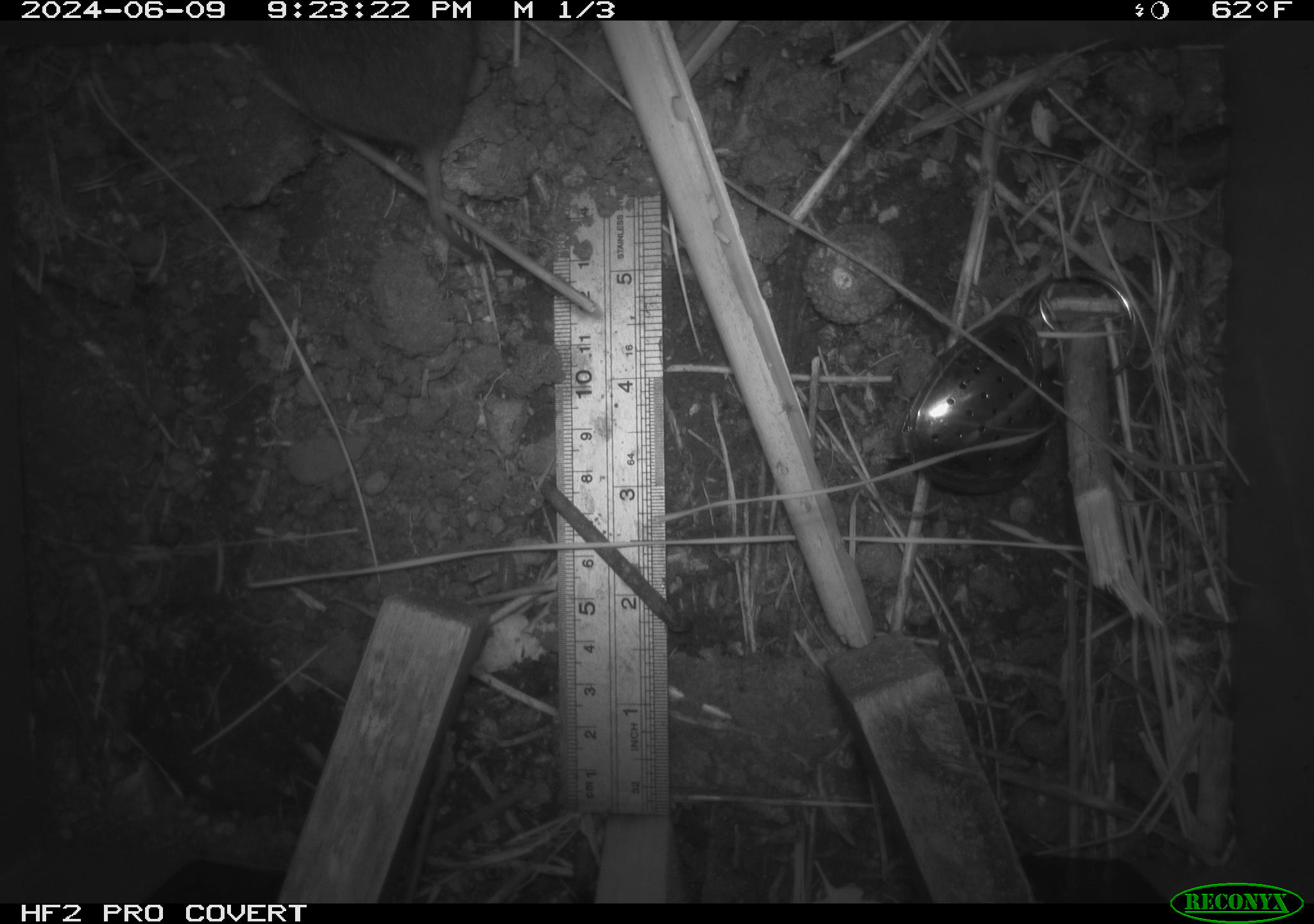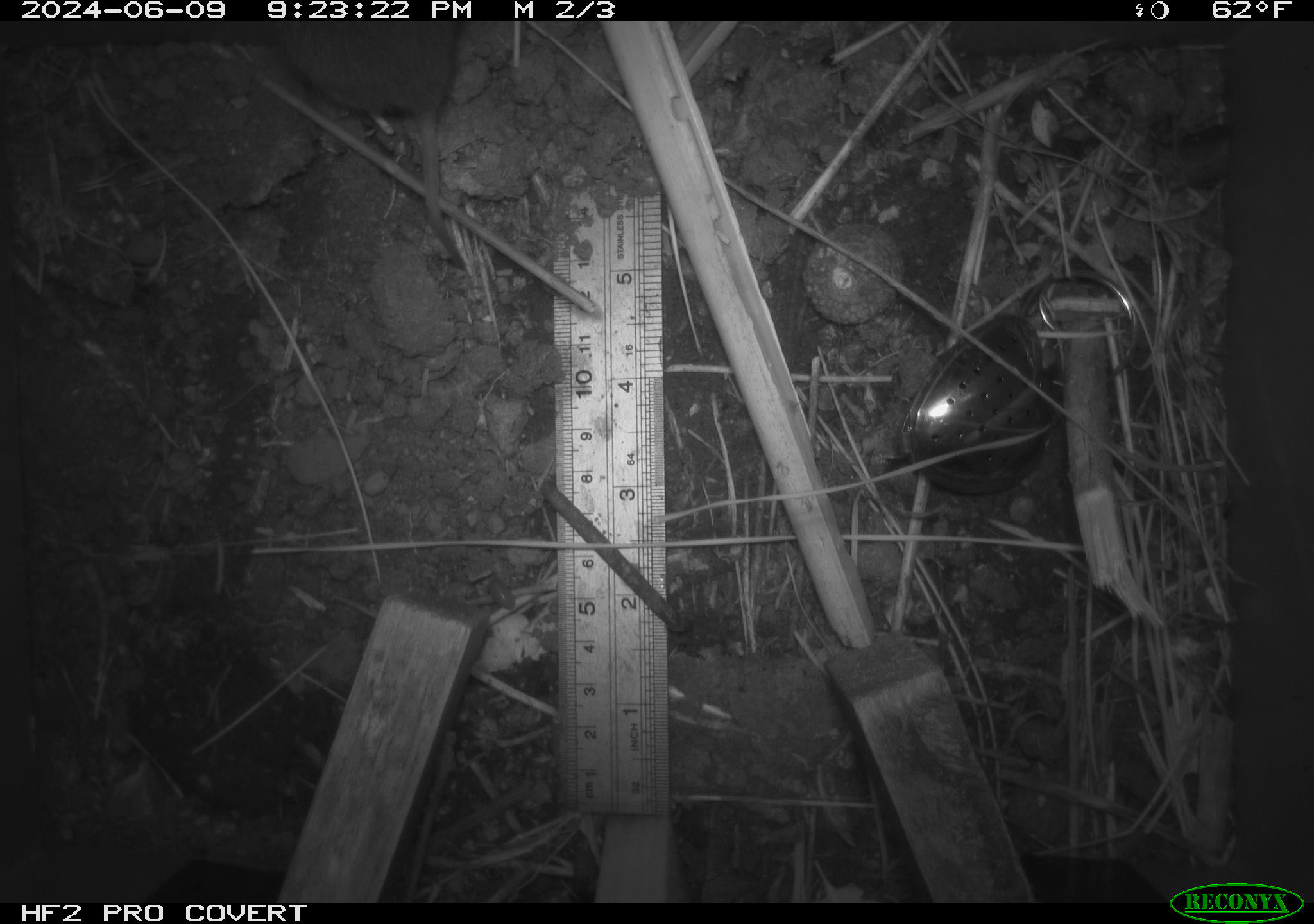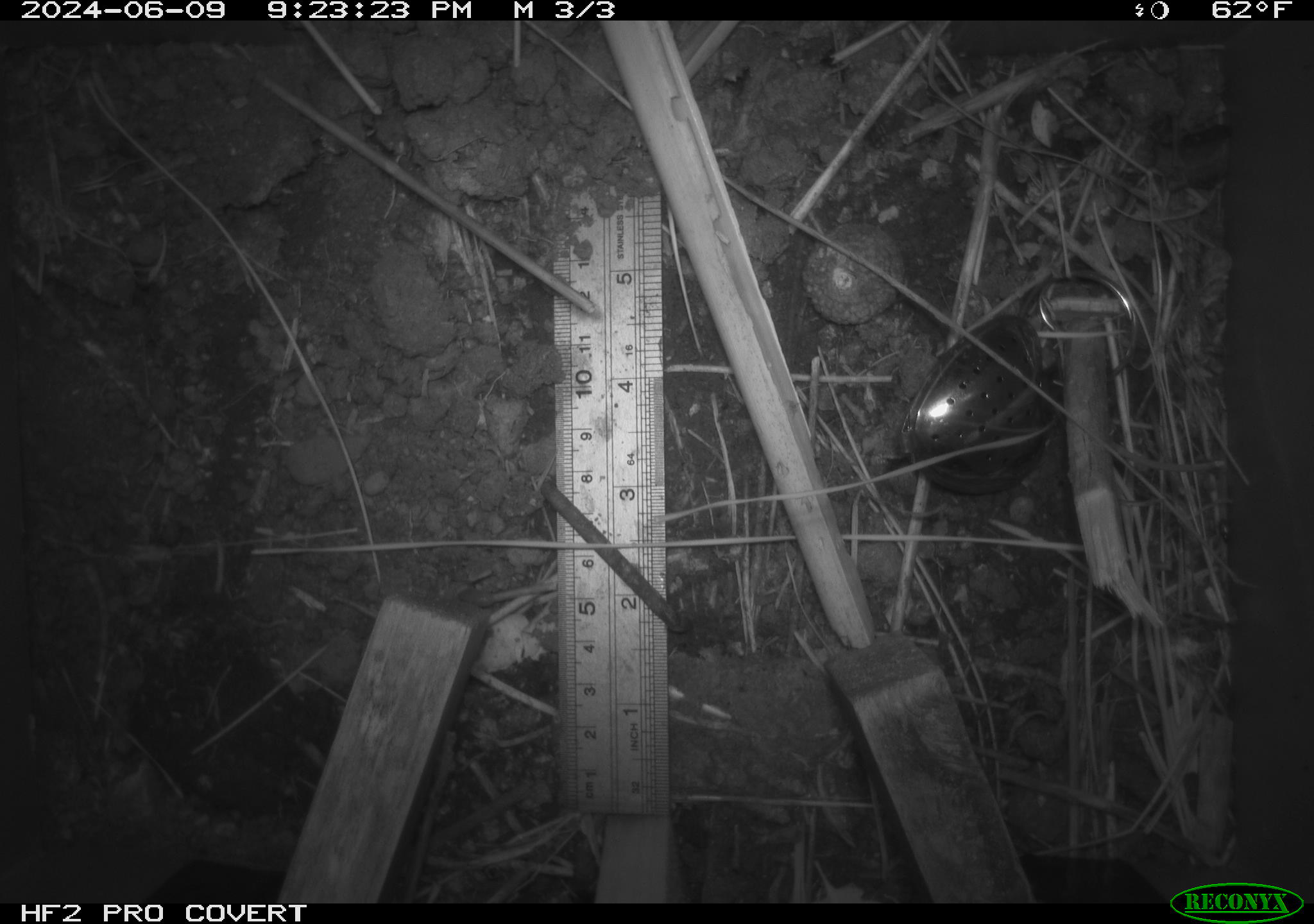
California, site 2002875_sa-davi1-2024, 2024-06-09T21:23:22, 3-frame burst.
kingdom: Animalia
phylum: Chordata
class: Mammalia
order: Rodentia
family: Cricetidae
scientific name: Arvicolinae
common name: voles, lemmings, and muskrats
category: arvicolinae subfamily